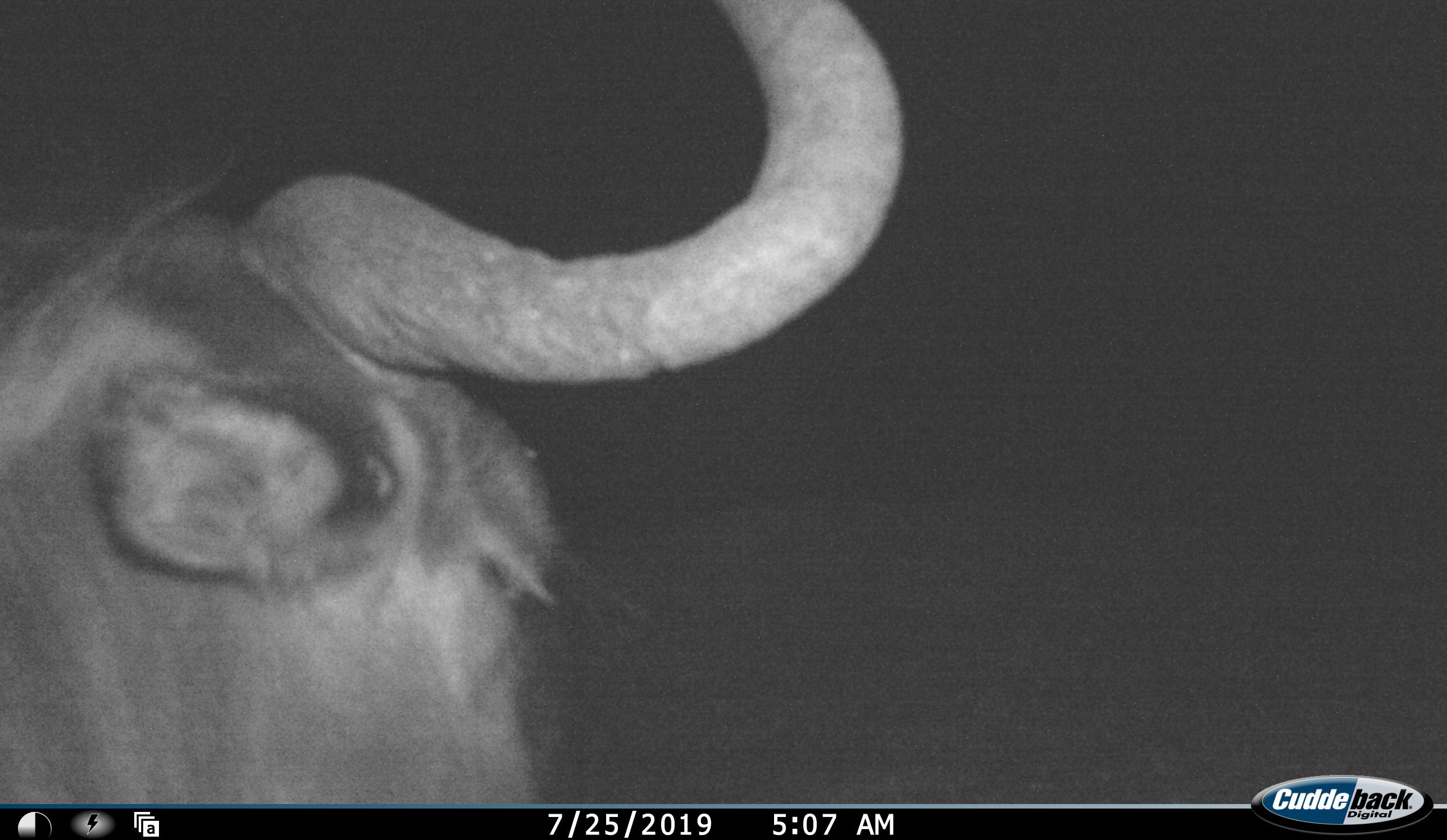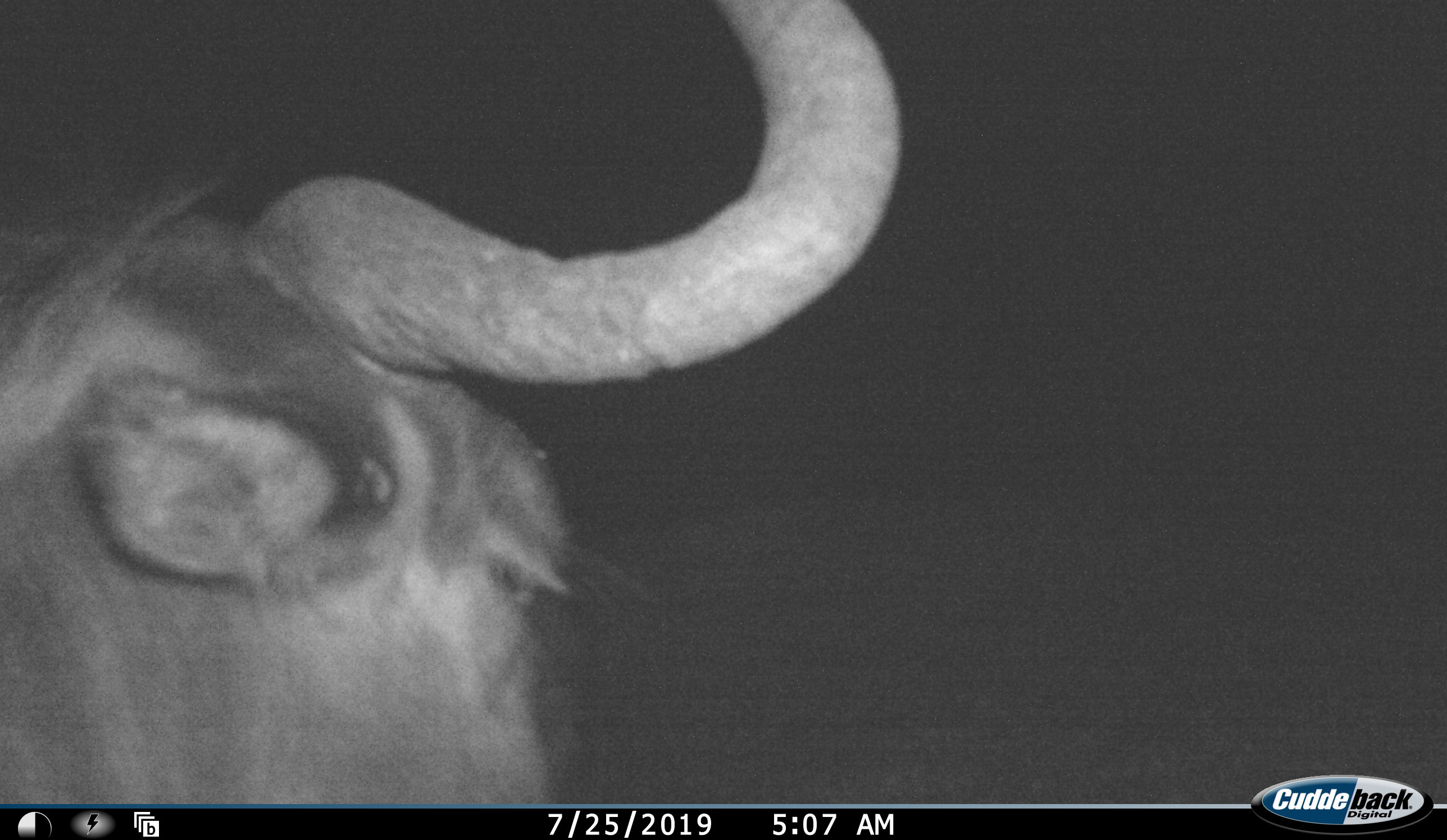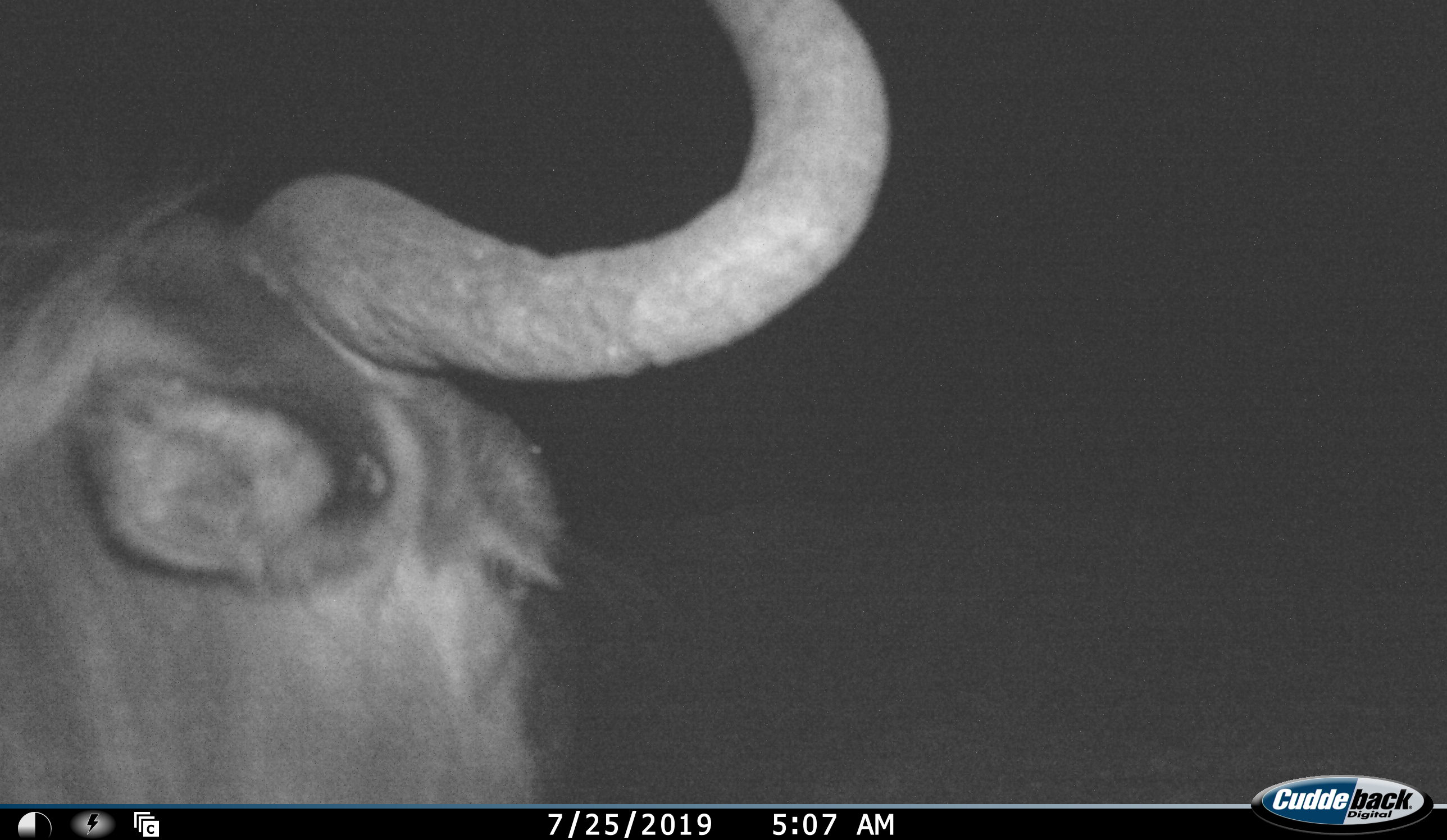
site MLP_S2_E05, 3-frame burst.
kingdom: Animalia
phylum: Chordata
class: Mammalia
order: Artiodactyla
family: Bovidae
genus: Connochaetes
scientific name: Connochaetes taurinus taurinus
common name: blue wildebeest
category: wildebeestblue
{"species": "wildebeestblue (blue wildebeest) (Connochaetes taurinus taurinus)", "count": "1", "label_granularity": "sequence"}